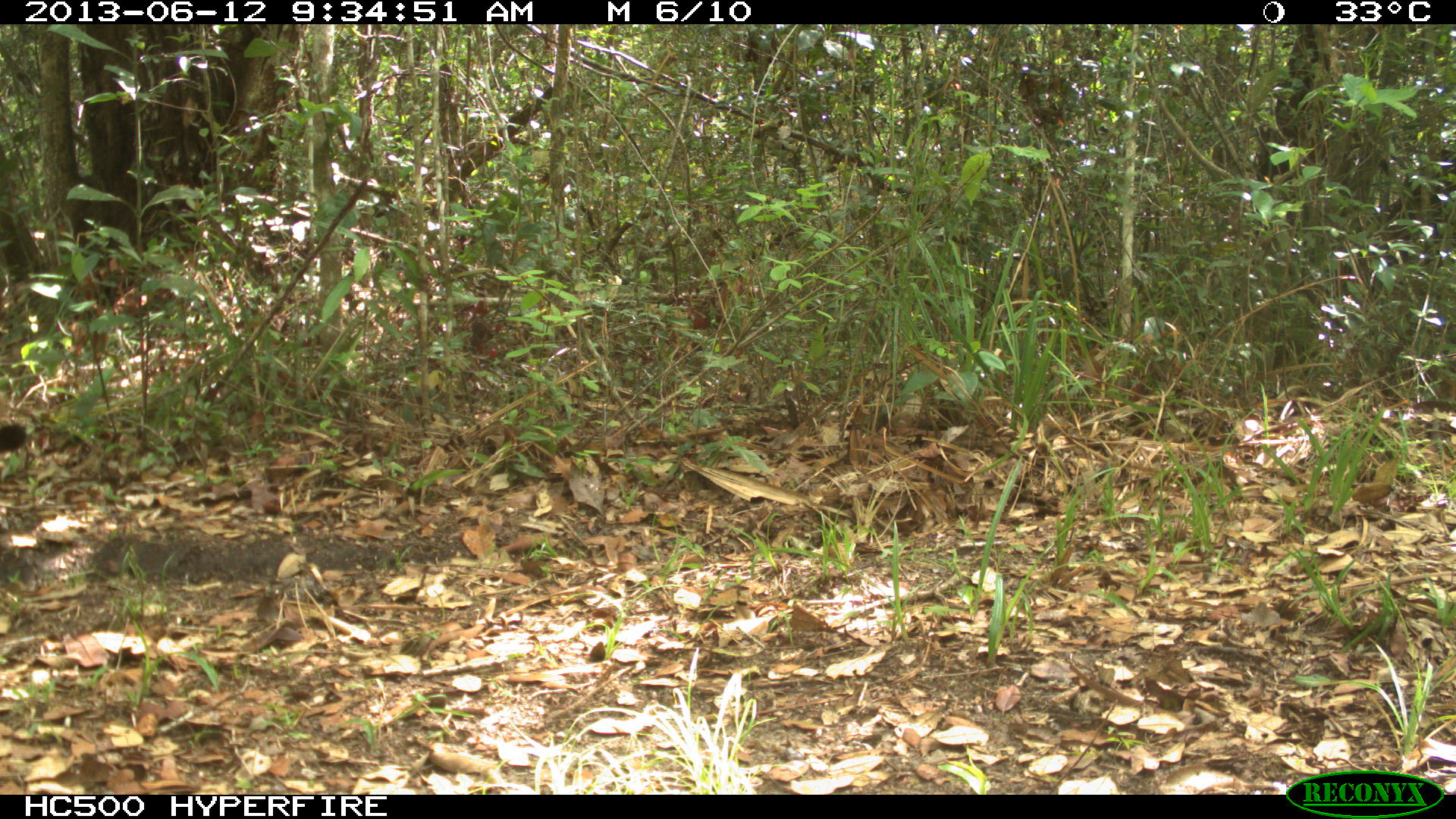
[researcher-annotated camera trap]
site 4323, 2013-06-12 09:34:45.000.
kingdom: Animalia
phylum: Chordata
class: Mammalia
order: Carnivora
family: Felidae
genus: Puma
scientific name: Puma concolor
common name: mountain lion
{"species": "Puma concolor (mountain lion)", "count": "1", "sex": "male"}